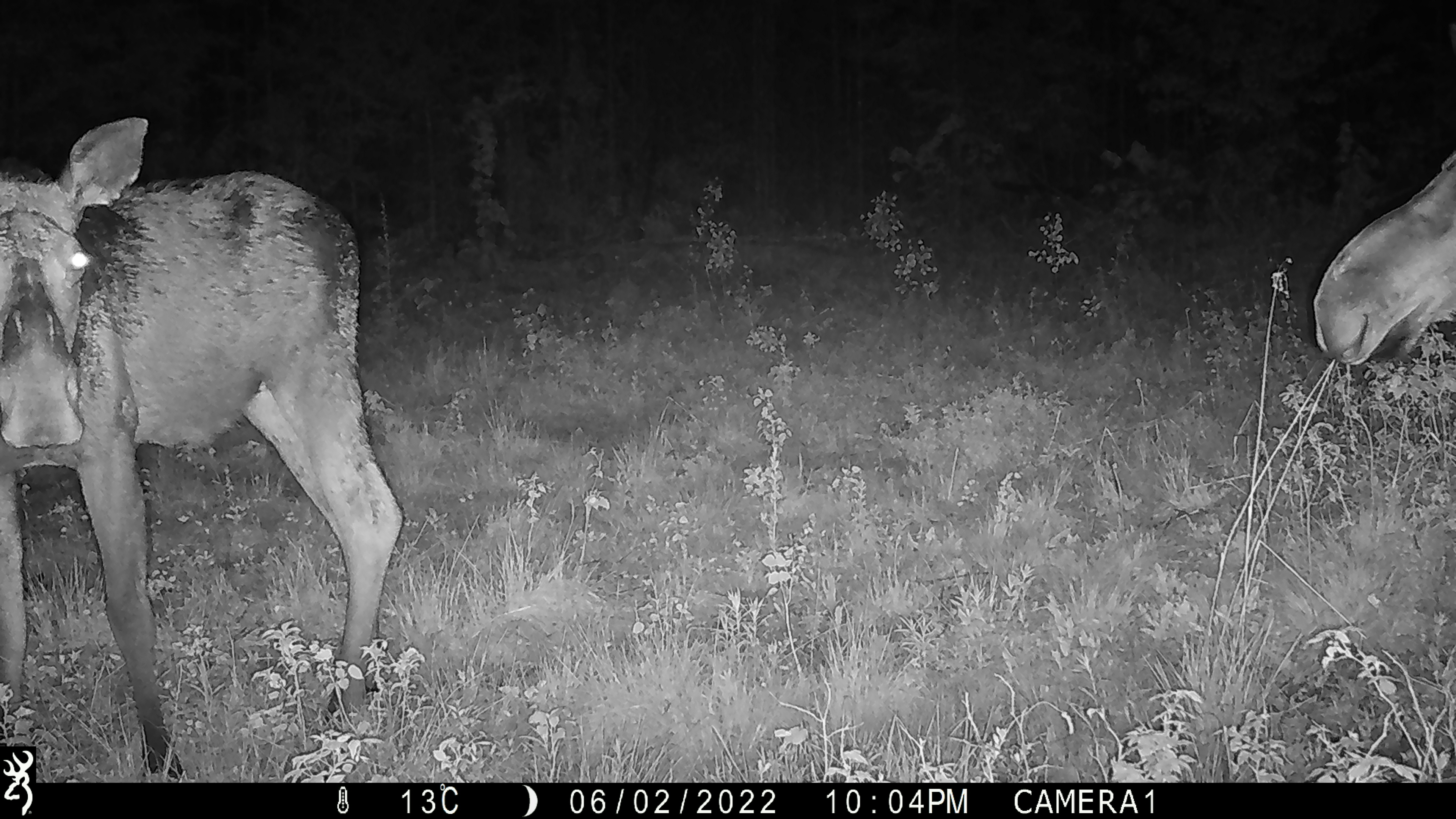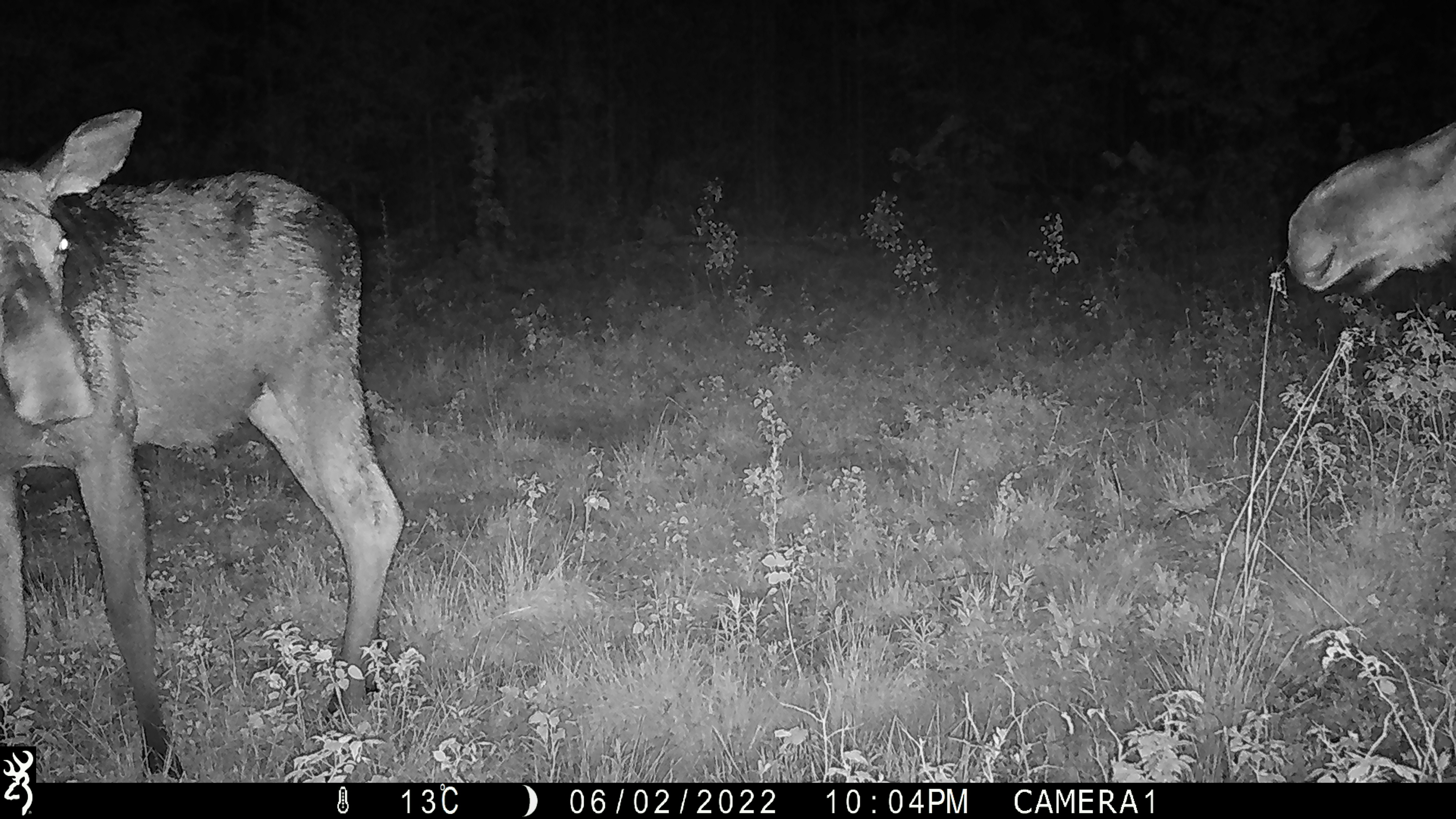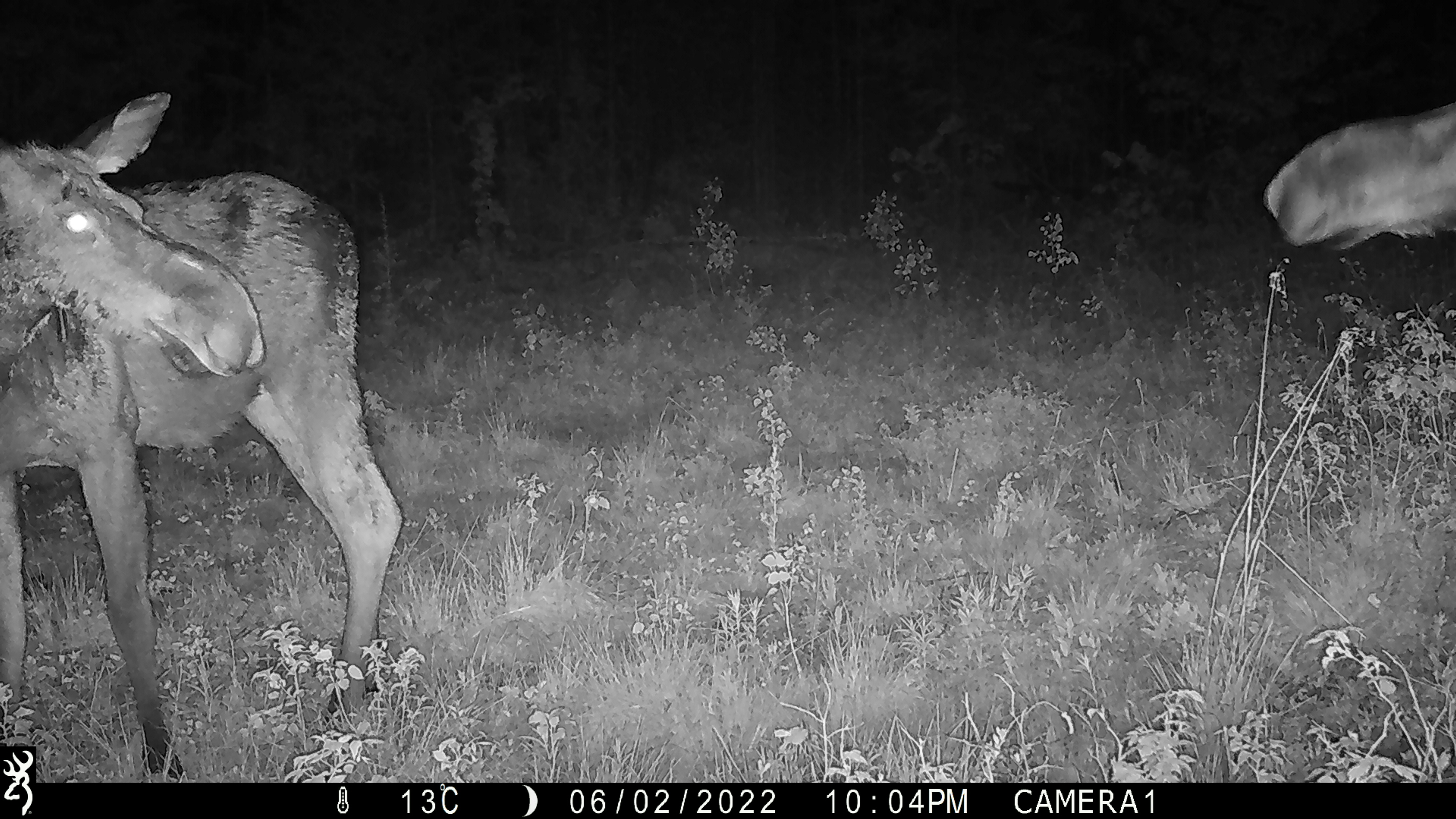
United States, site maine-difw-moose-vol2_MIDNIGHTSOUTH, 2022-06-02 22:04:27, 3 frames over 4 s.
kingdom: Animalia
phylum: Chordata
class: Mammalia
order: Artiodactyla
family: Cervidae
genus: Alces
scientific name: Alces alces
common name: moose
Moose (Alces alces).